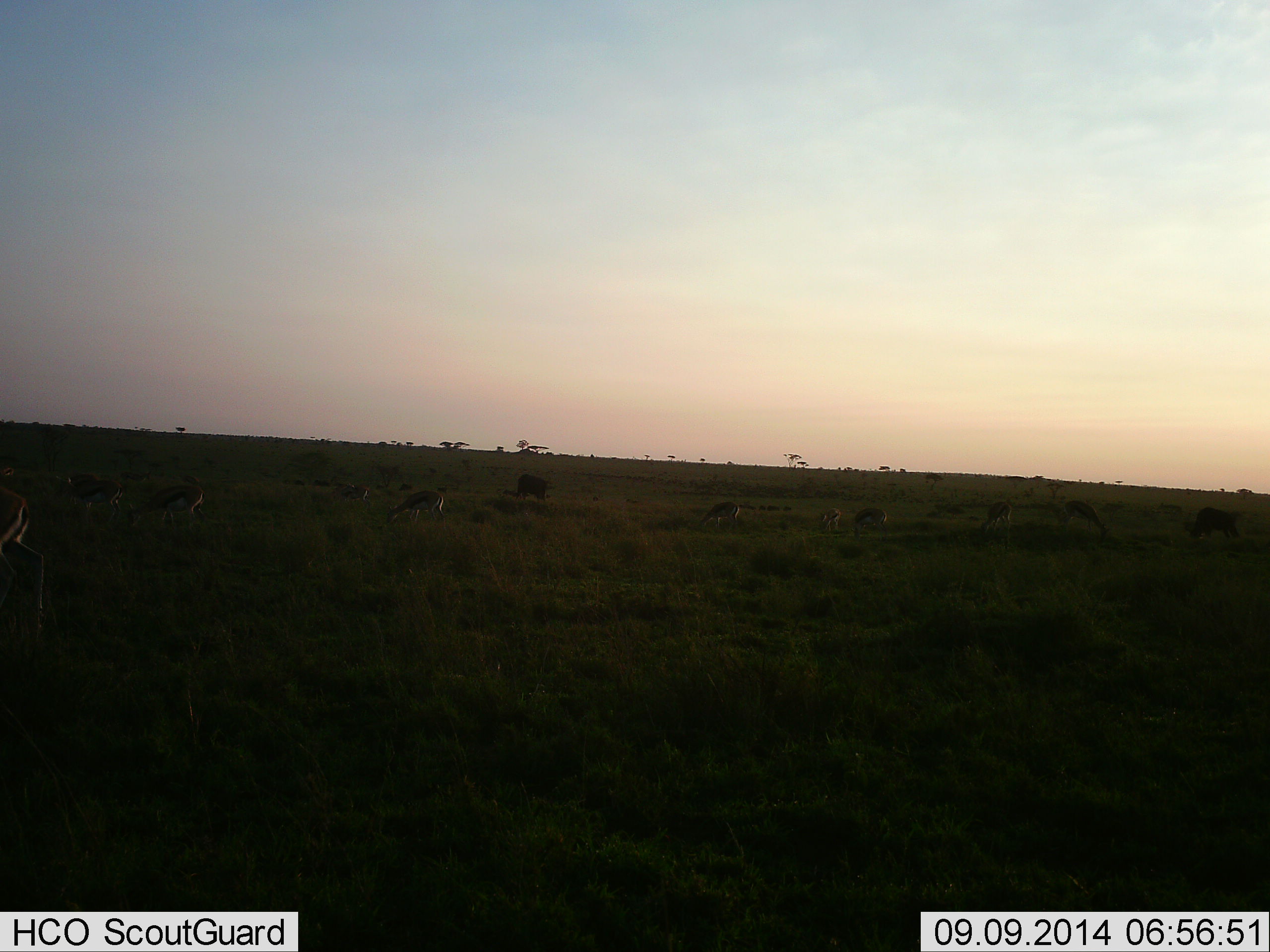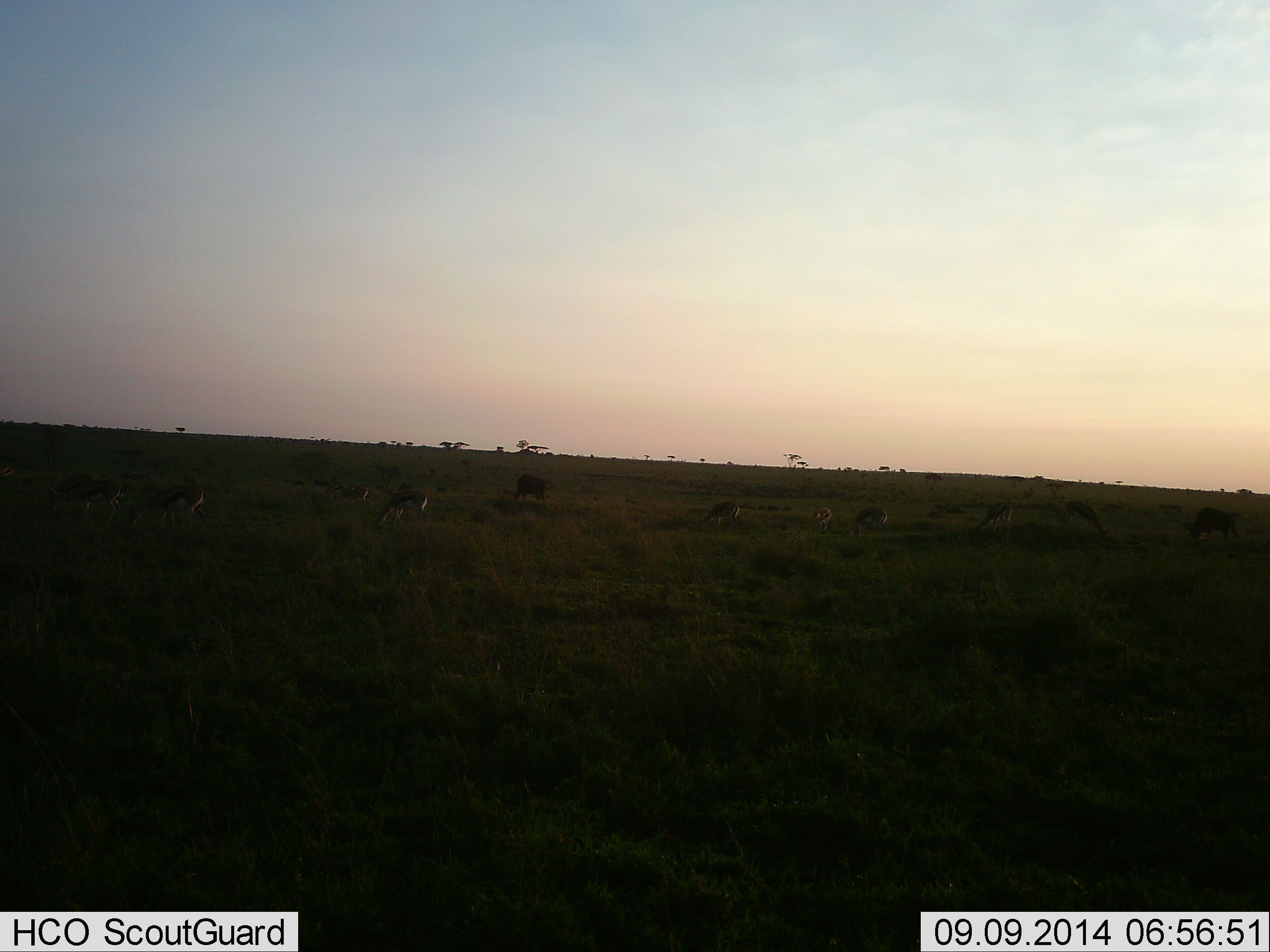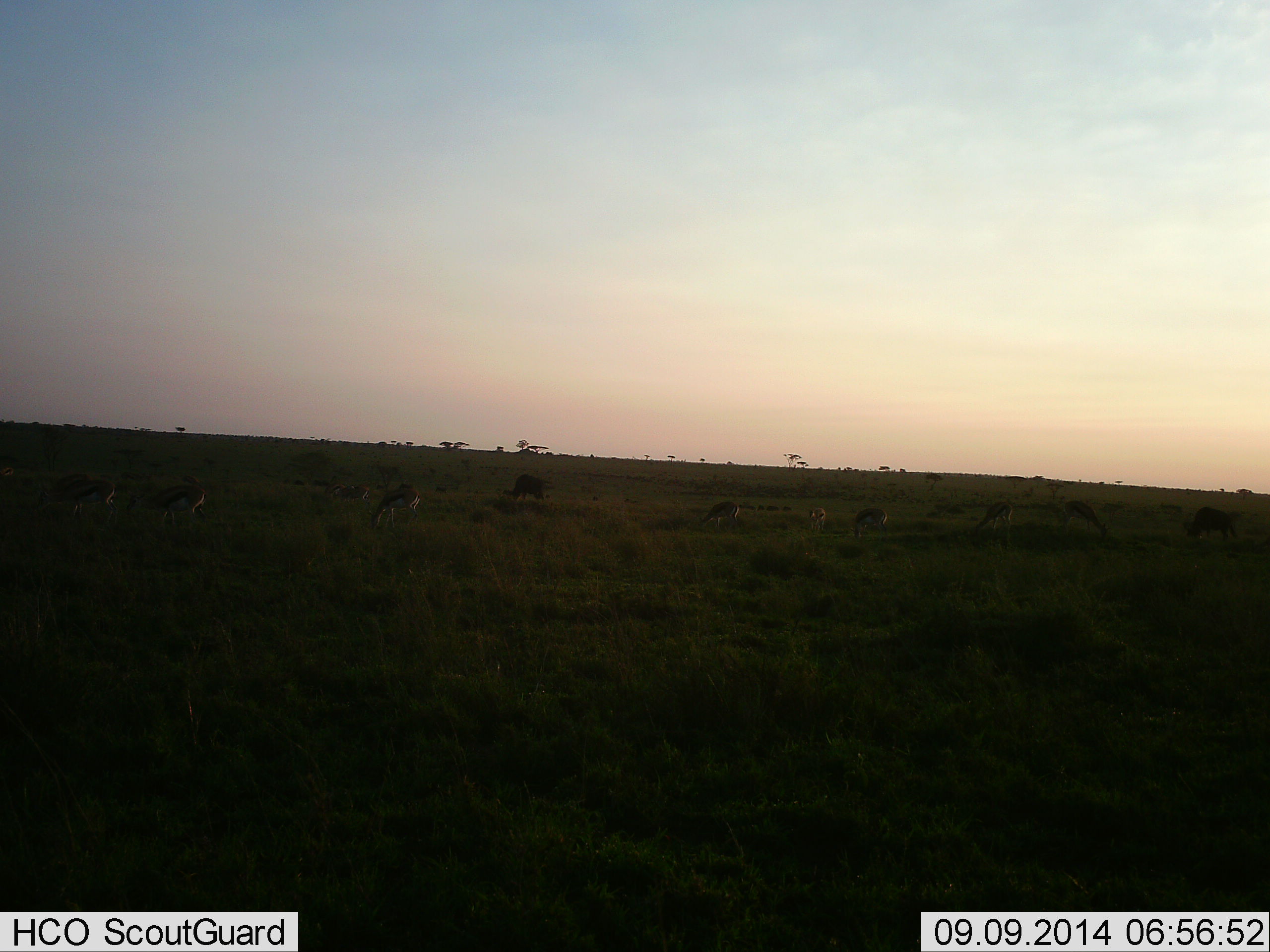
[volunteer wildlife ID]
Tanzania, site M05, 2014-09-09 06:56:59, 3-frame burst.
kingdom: Animalia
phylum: Chordata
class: Mammalia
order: Artiodactyla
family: Bovidae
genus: Eudorcas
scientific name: Eudorcas thomsonii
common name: thomson's gazelle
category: gazellethomsons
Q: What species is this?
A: Gazellethomsons (thomson's gazelle) (Eudorcas thomsonii).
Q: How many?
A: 10.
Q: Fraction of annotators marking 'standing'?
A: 27%.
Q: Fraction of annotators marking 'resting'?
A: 0%.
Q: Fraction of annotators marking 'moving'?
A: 45%.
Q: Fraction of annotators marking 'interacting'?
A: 0%.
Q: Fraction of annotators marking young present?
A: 0%.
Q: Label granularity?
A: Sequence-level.